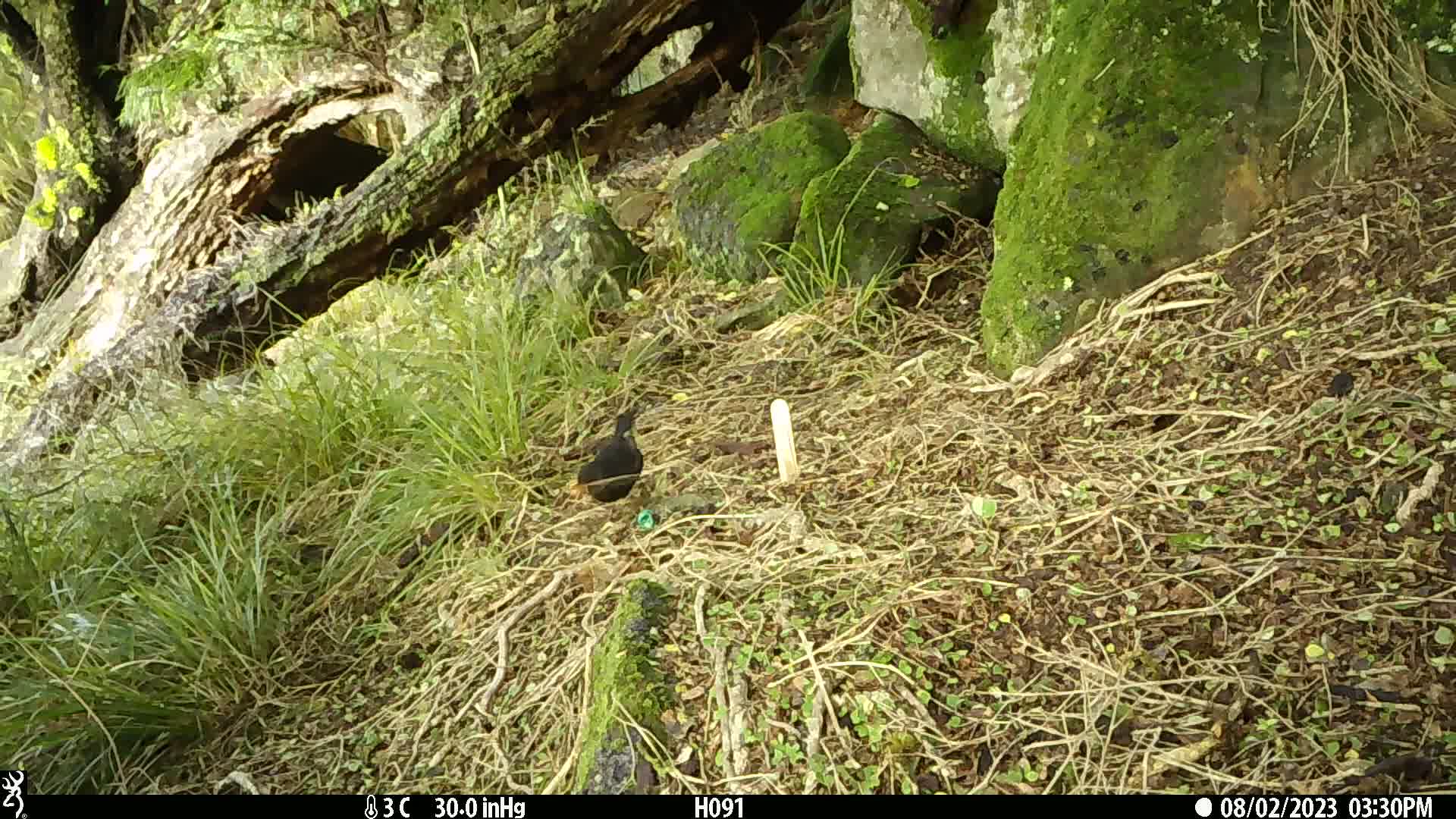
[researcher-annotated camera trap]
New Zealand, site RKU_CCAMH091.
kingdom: Animalia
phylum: Chordata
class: Aves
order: Passeriformes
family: Turdidae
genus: Turdus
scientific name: Turdus merula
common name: eurasian blackbird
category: blackbird